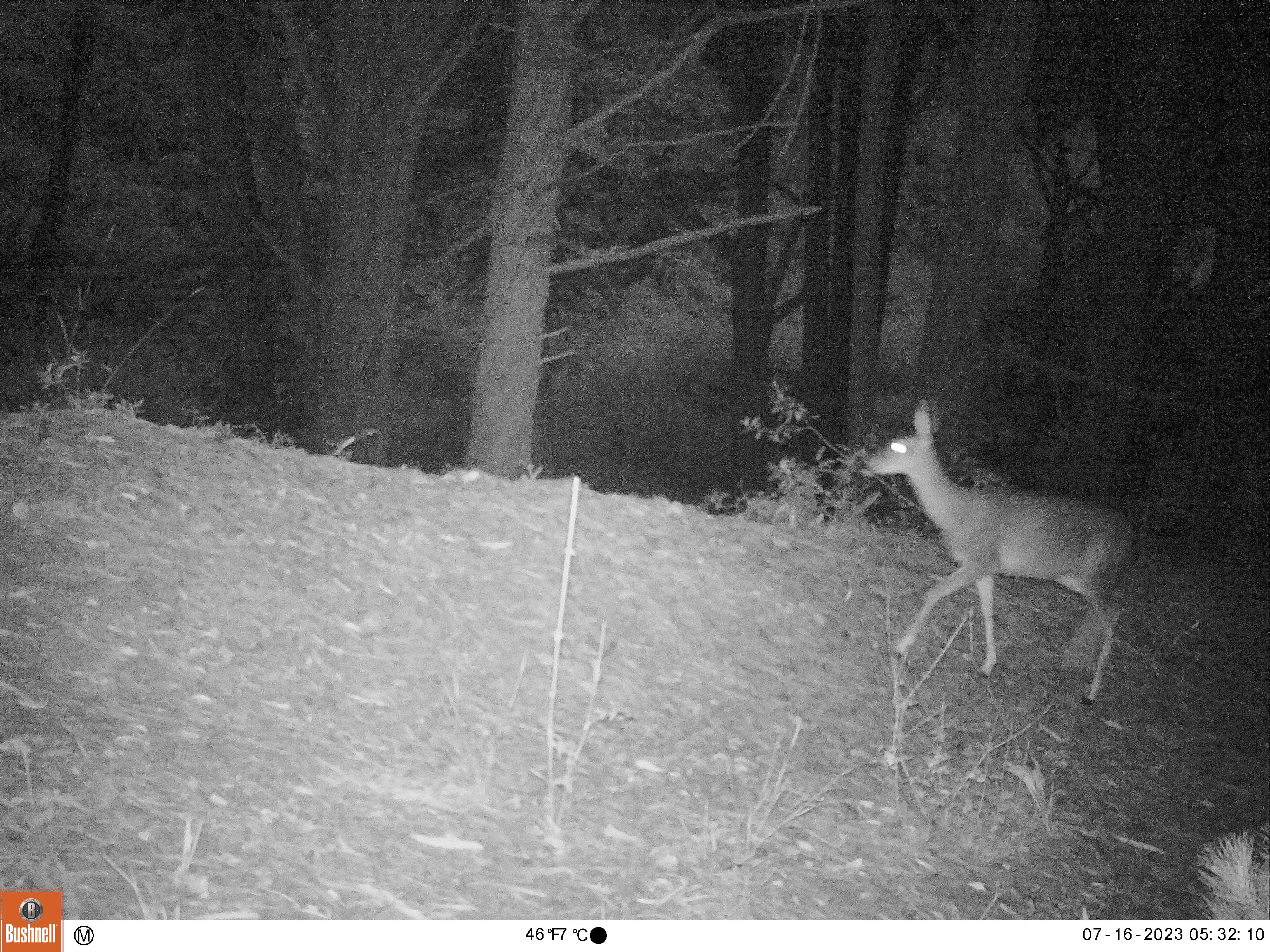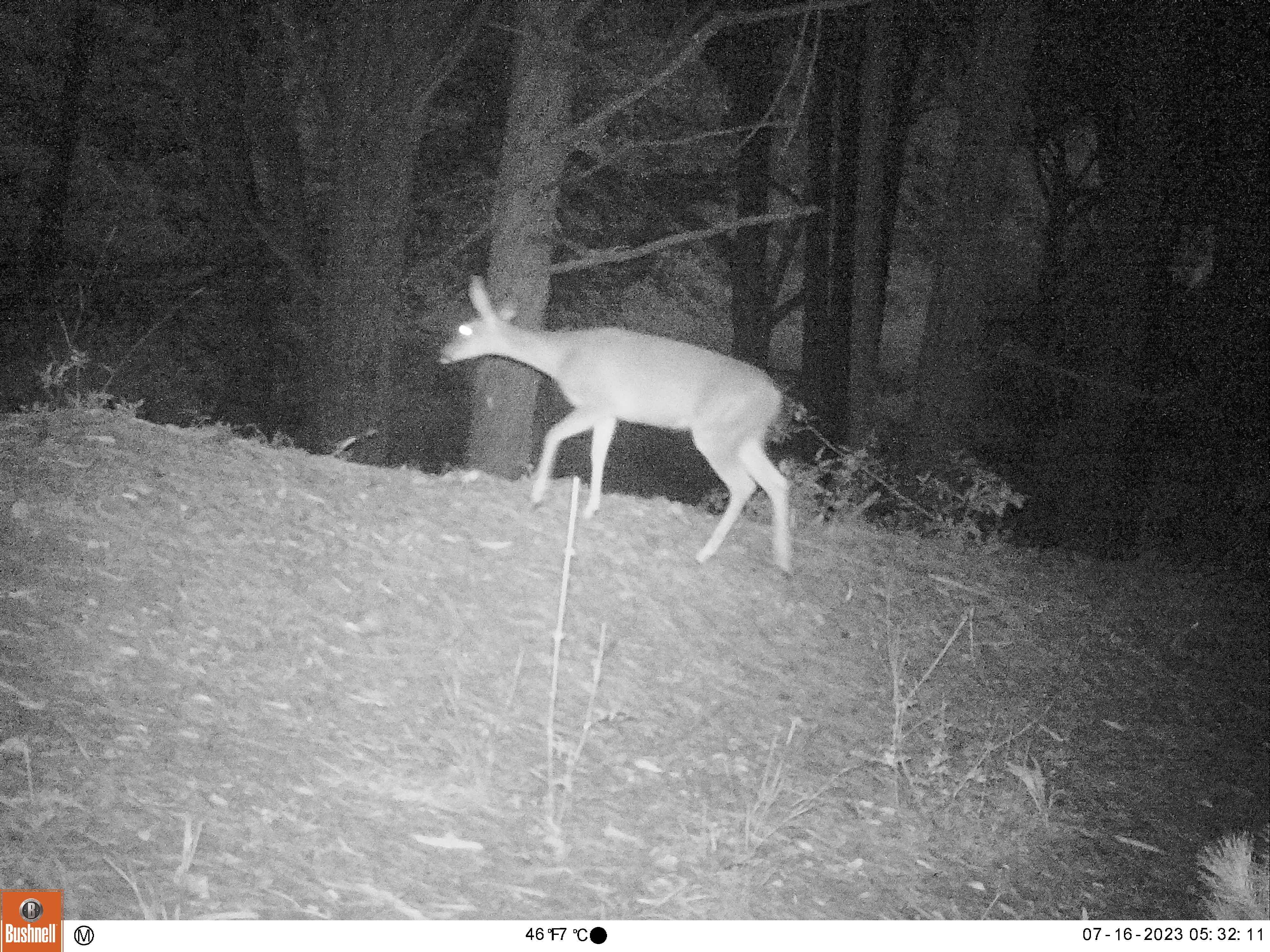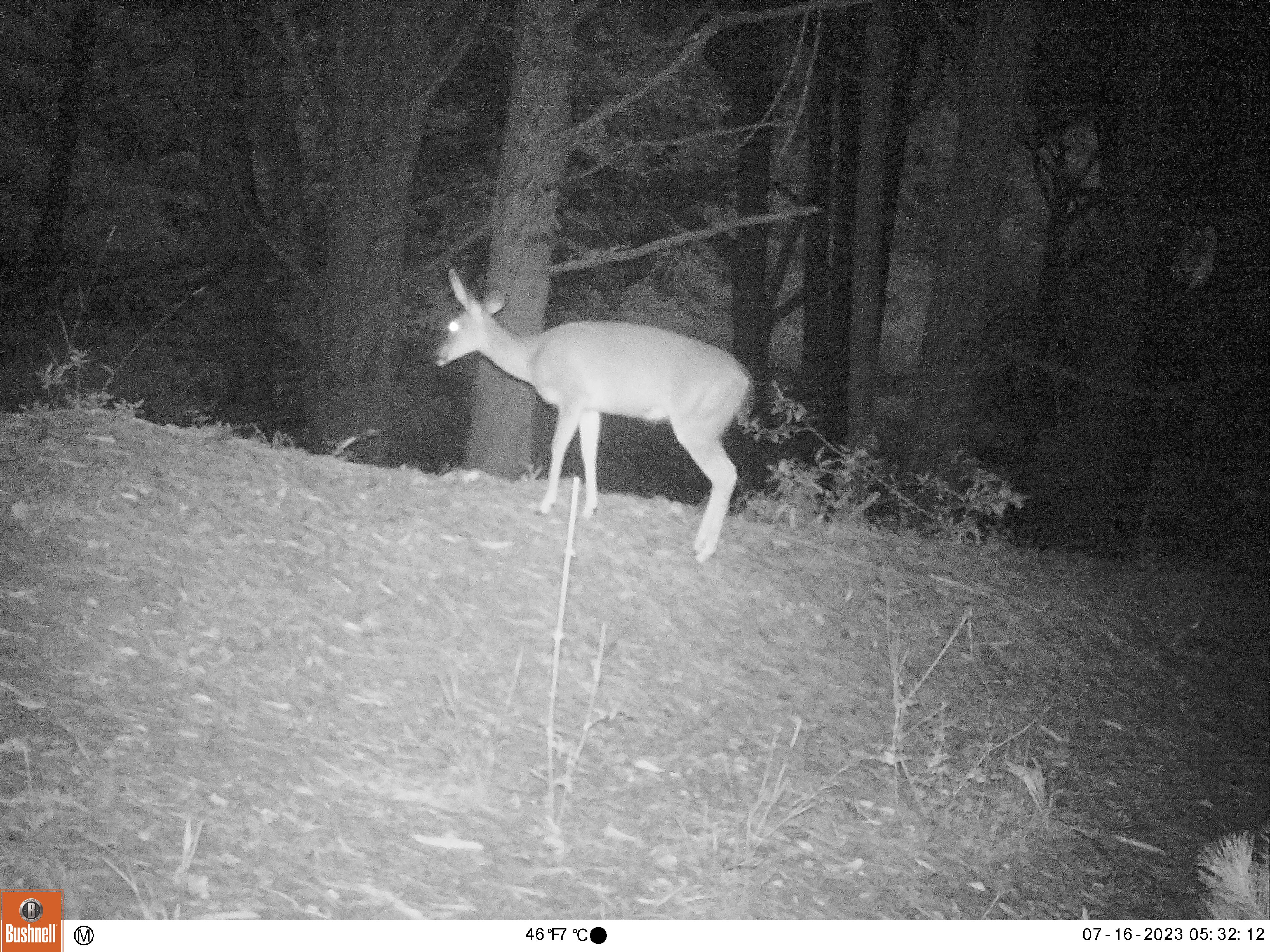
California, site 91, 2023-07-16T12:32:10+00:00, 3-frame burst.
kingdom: Animalia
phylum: Chordata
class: Mammalia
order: Artiodactyla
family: Cervidae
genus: Odocoileus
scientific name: Odocoileus hemionus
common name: mule deer